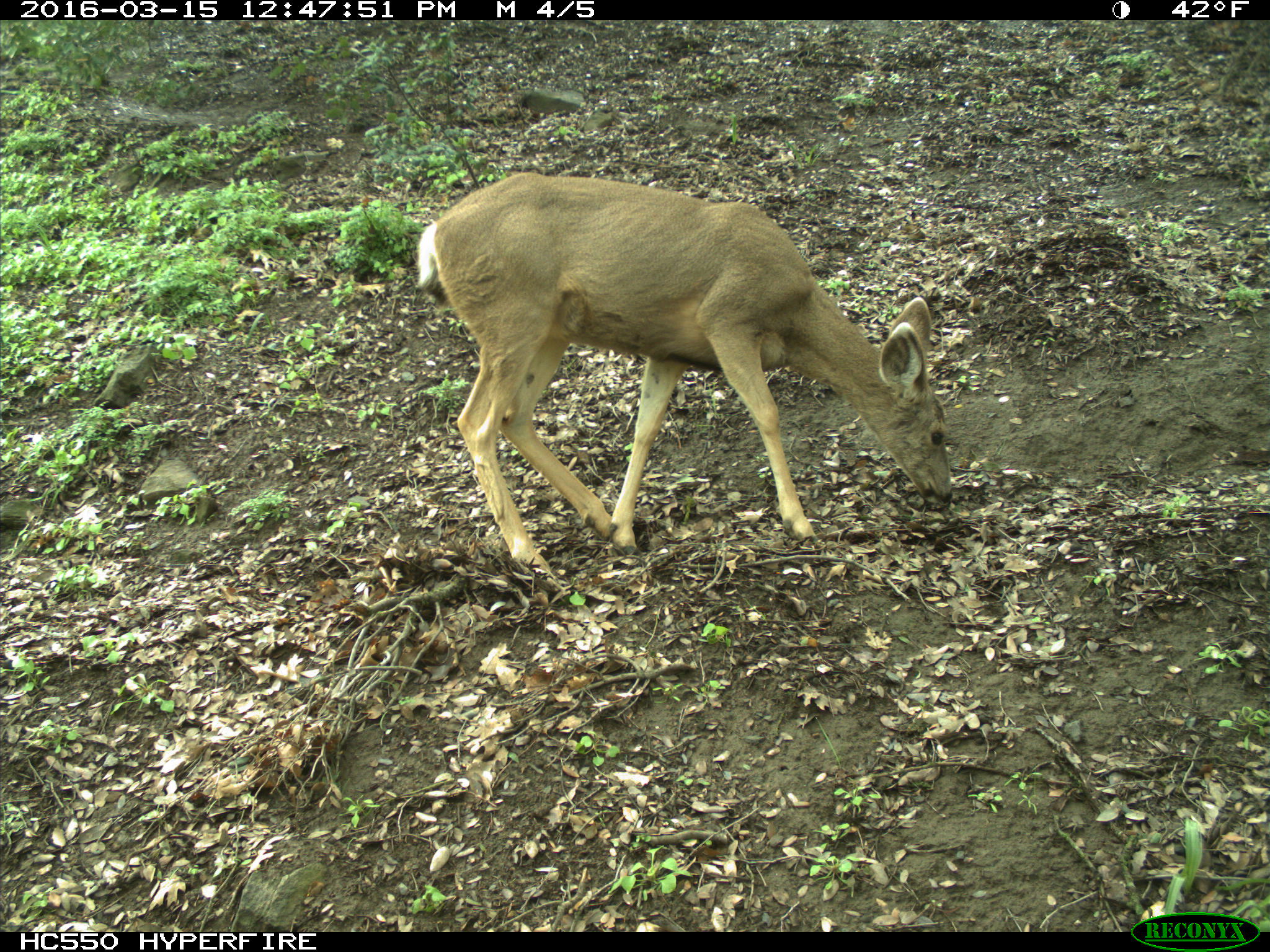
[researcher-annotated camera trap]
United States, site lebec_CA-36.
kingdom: Animalia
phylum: Chordata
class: Mammalia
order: Artiodactyla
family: Cervidae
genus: Odocoileus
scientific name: Odocoileus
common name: deer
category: unidentified deer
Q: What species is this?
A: Unidentified deer (deer) (Odocoileus).